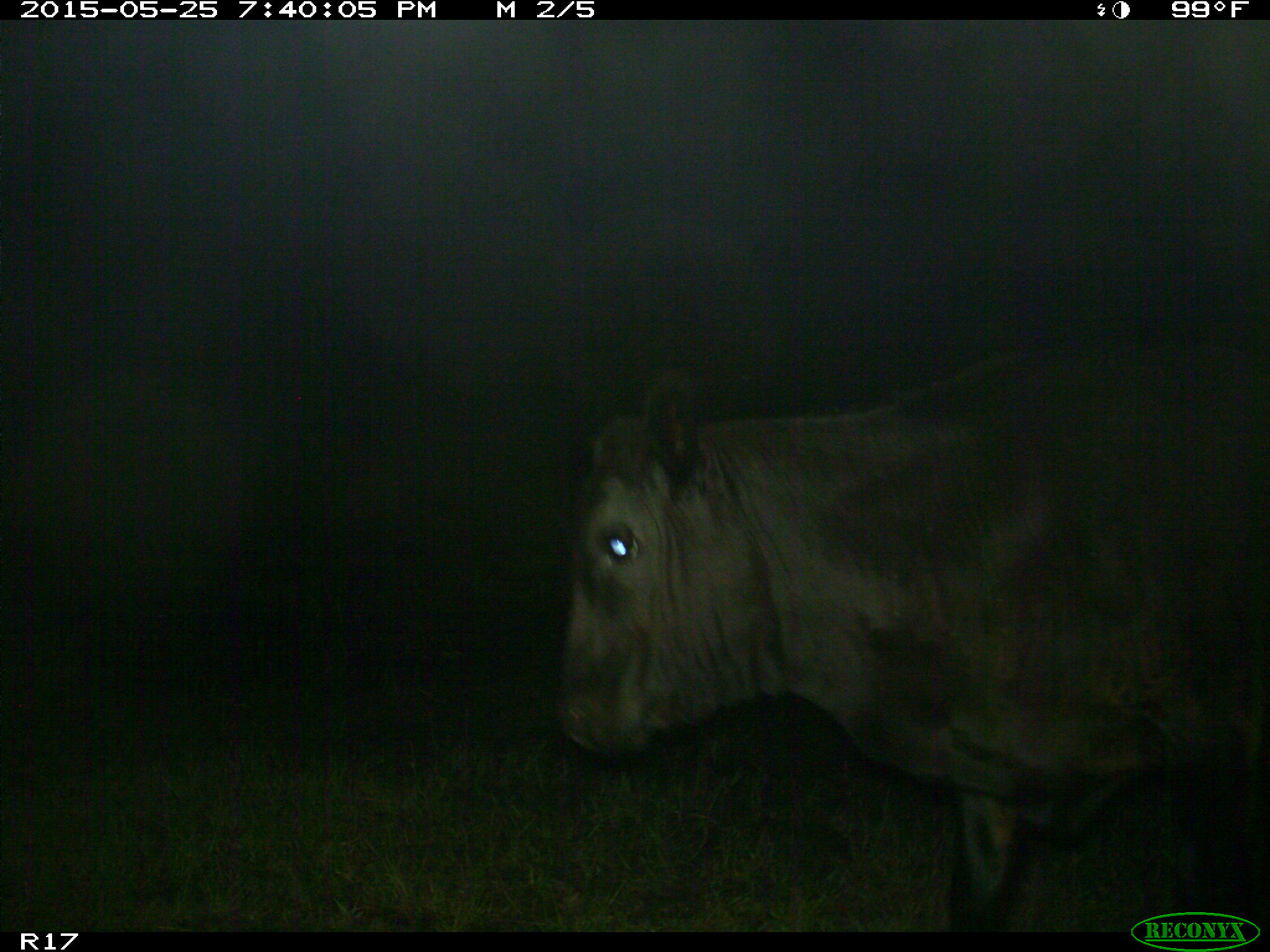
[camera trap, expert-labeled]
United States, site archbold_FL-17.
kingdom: Animalia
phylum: Chordata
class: Mammalia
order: Artiodactyla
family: Bovidae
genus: Bos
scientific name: Bos taurus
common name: domestic cow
Bos taurus (domestic cow).